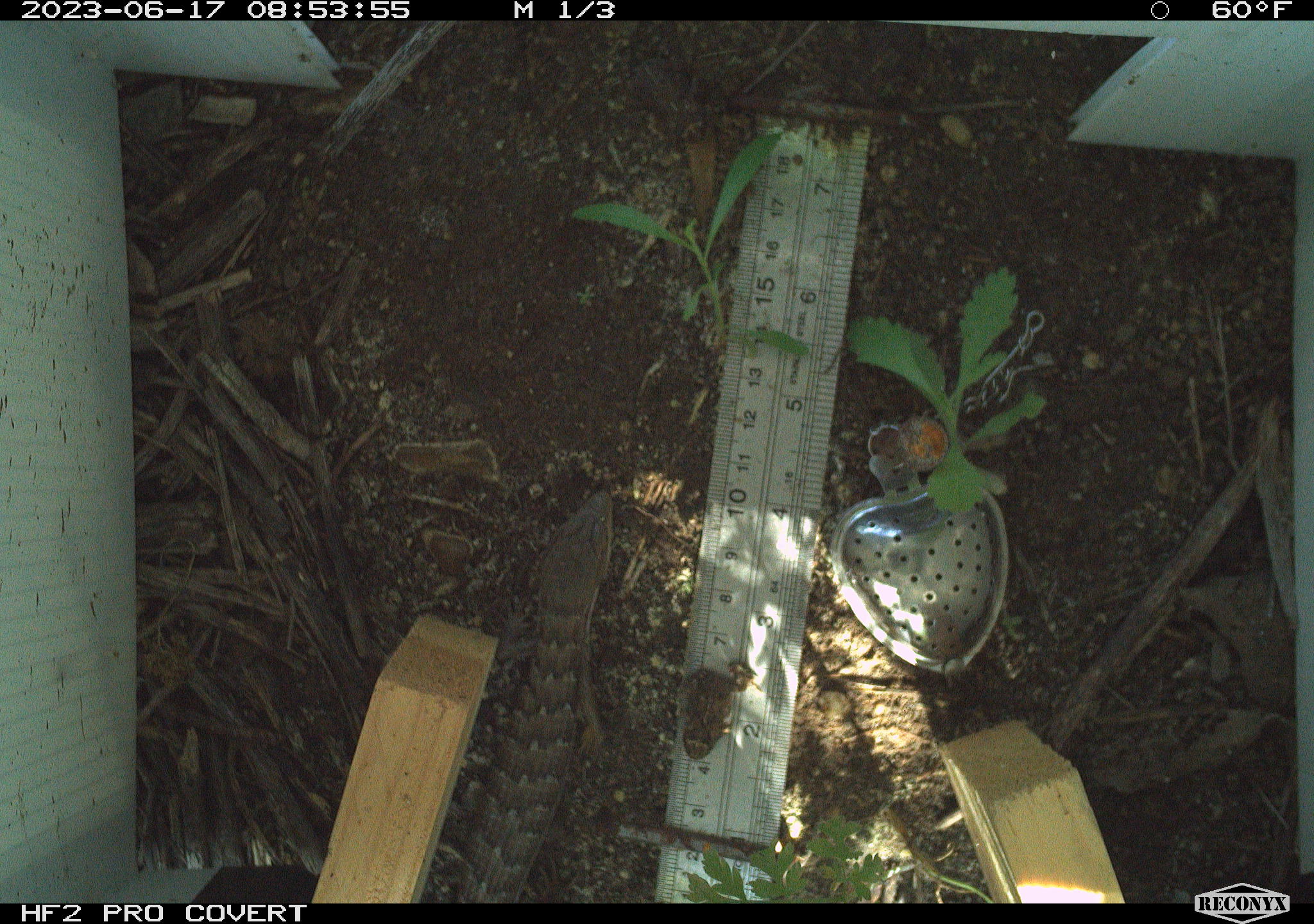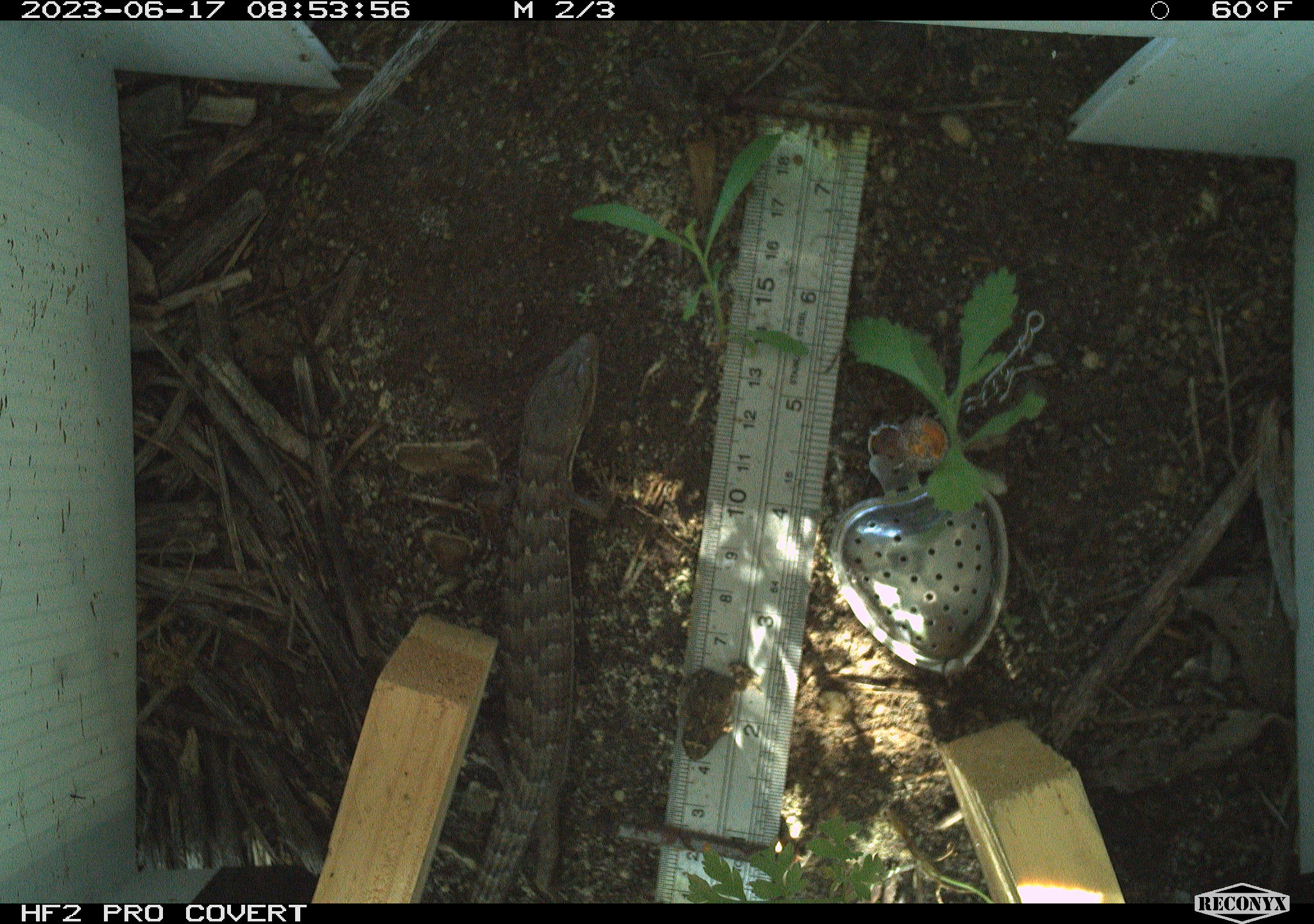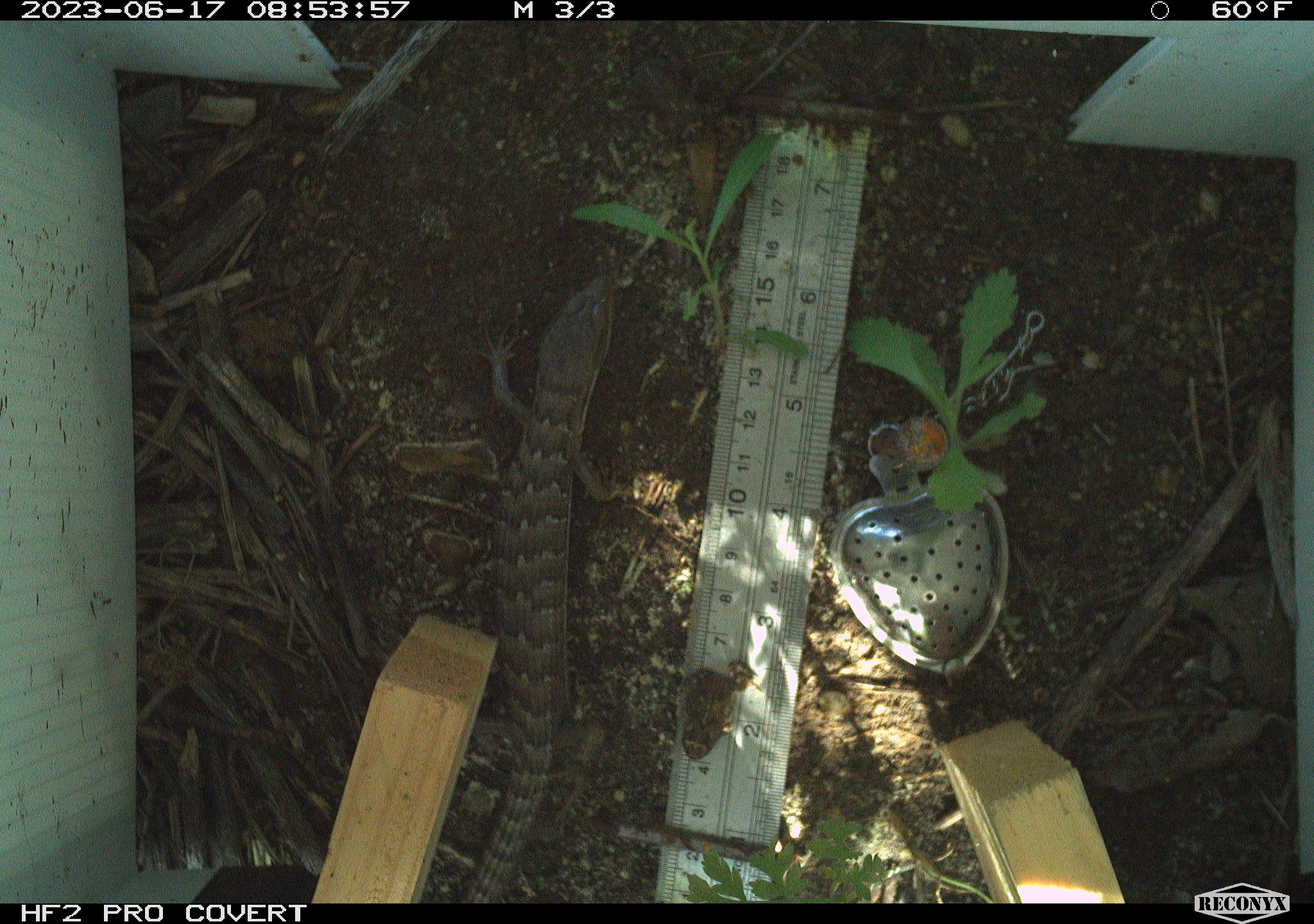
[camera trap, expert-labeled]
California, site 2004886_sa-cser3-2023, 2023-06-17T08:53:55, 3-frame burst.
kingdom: Animalia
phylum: Chordata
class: Reptilia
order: Squamata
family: Anguidae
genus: Elgaria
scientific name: Elgaria multicarinata webbii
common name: san diego alligator lizard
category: woodland alligator lizard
Woodland alligator lizard (san diego alligator lizard) (Elgaria multicarinata webbii).